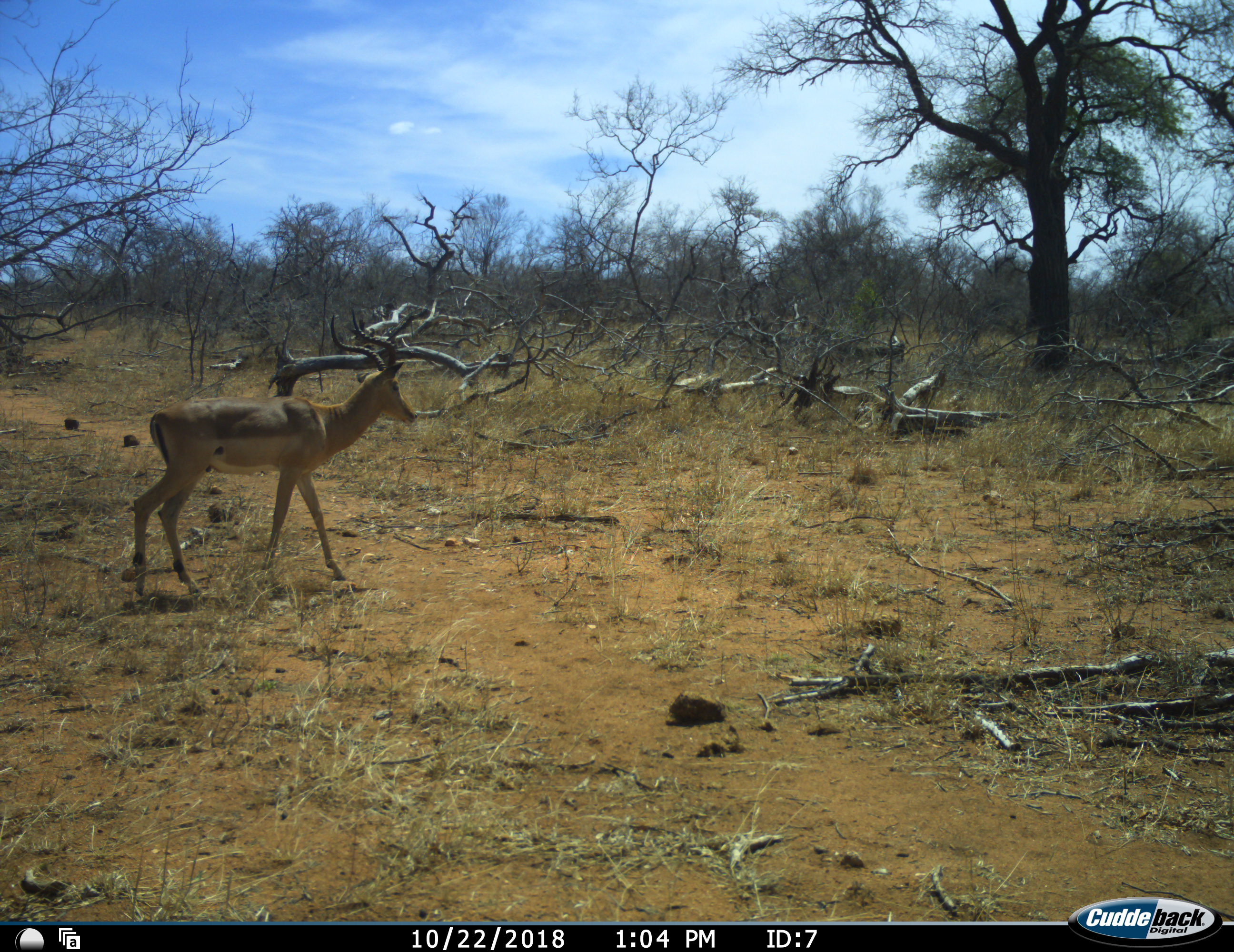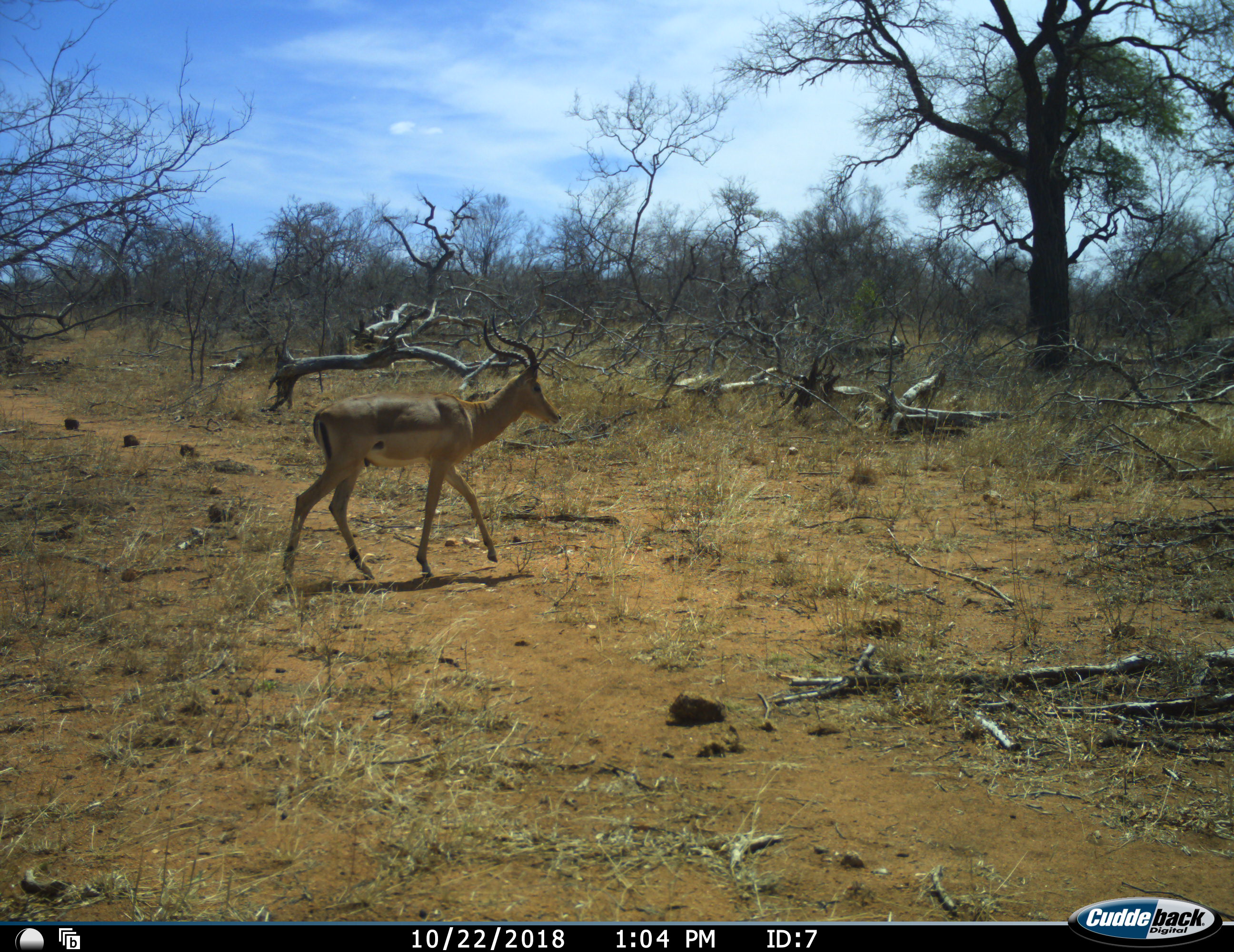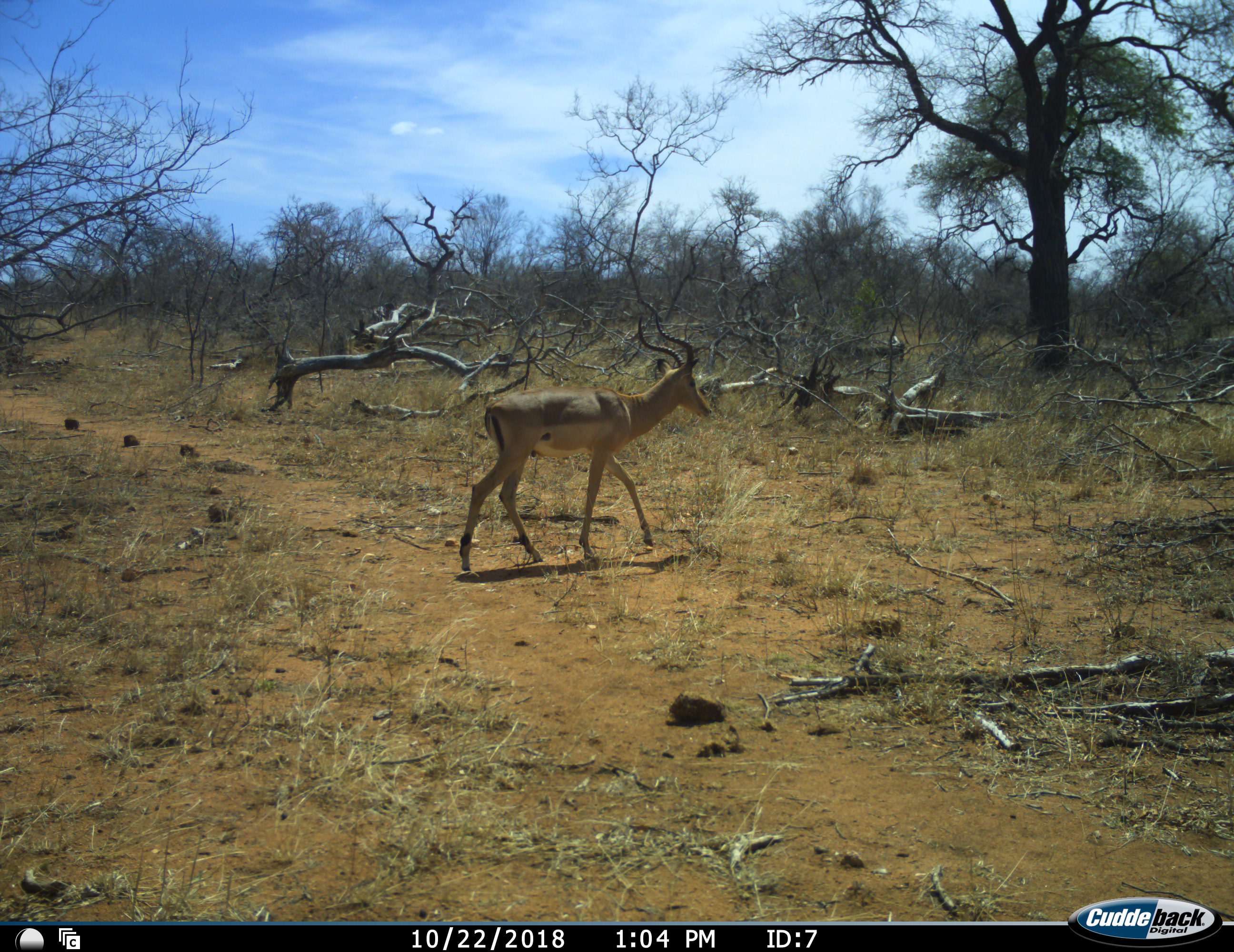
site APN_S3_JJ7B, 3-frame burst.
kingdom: Animalia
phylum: Chordata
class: Mammalia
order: Artiodactyla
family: Bovidae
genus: Aepyceros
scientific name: Aepyceros melampus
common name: impala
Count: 1.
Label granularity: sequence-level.